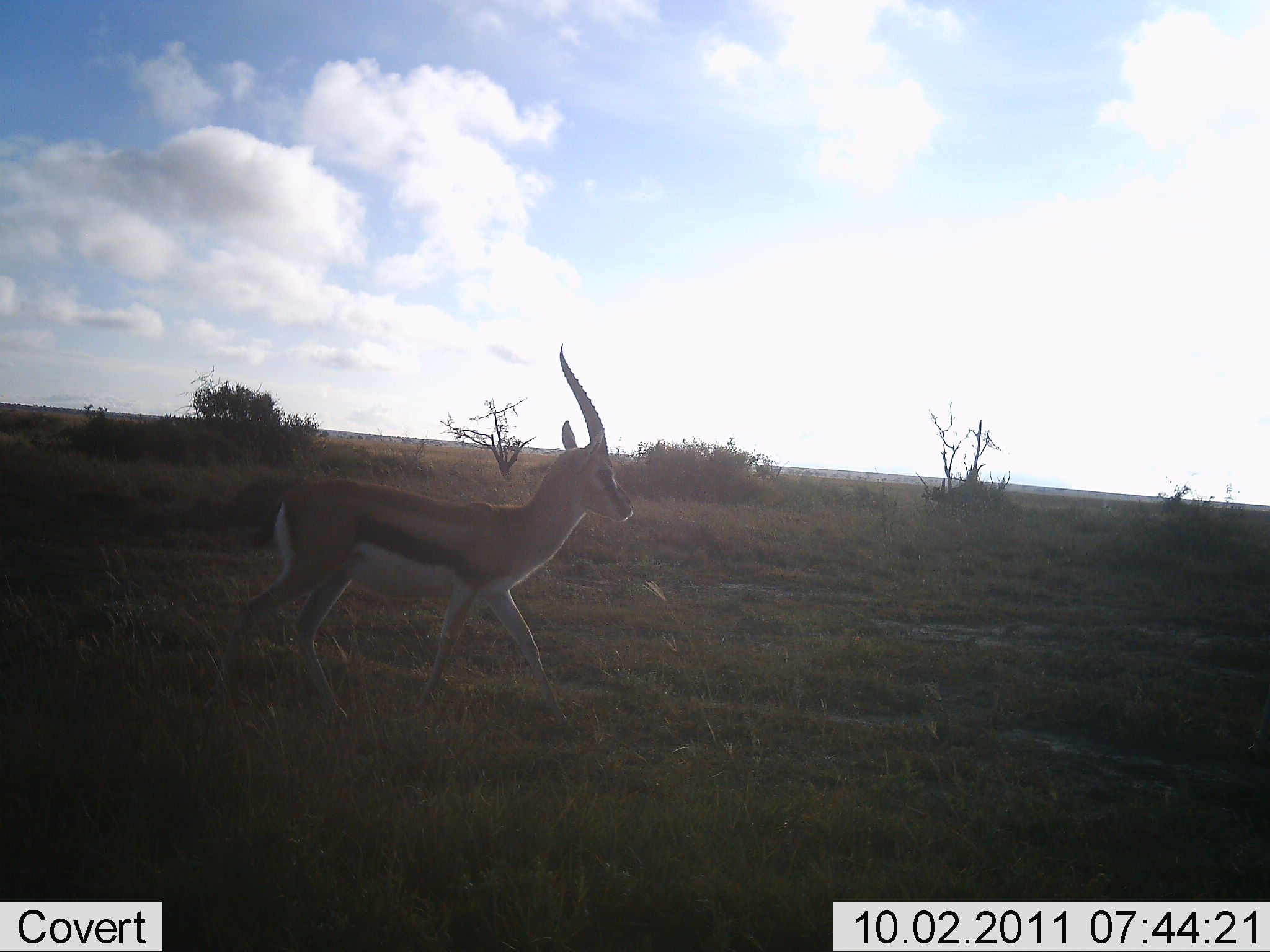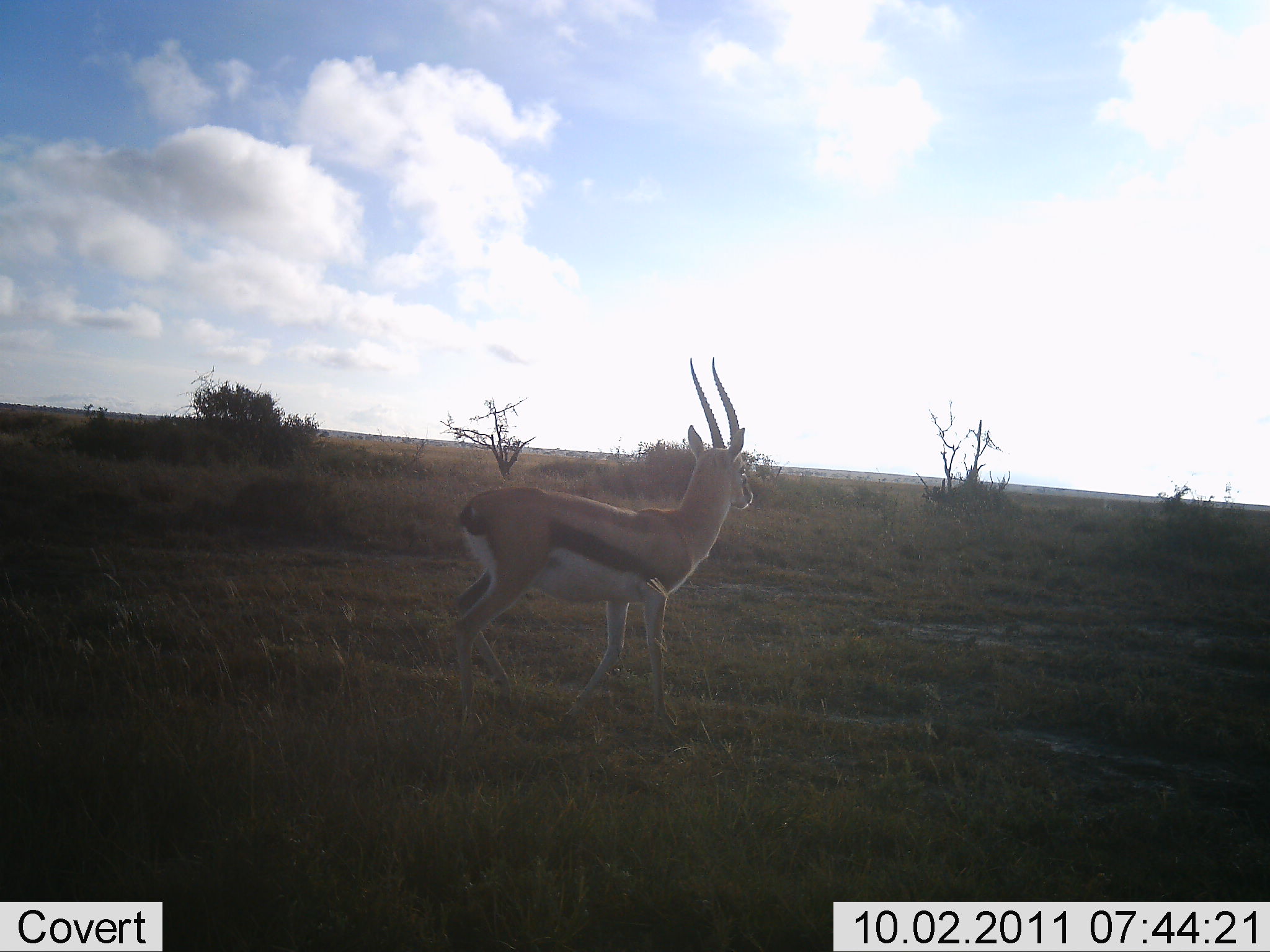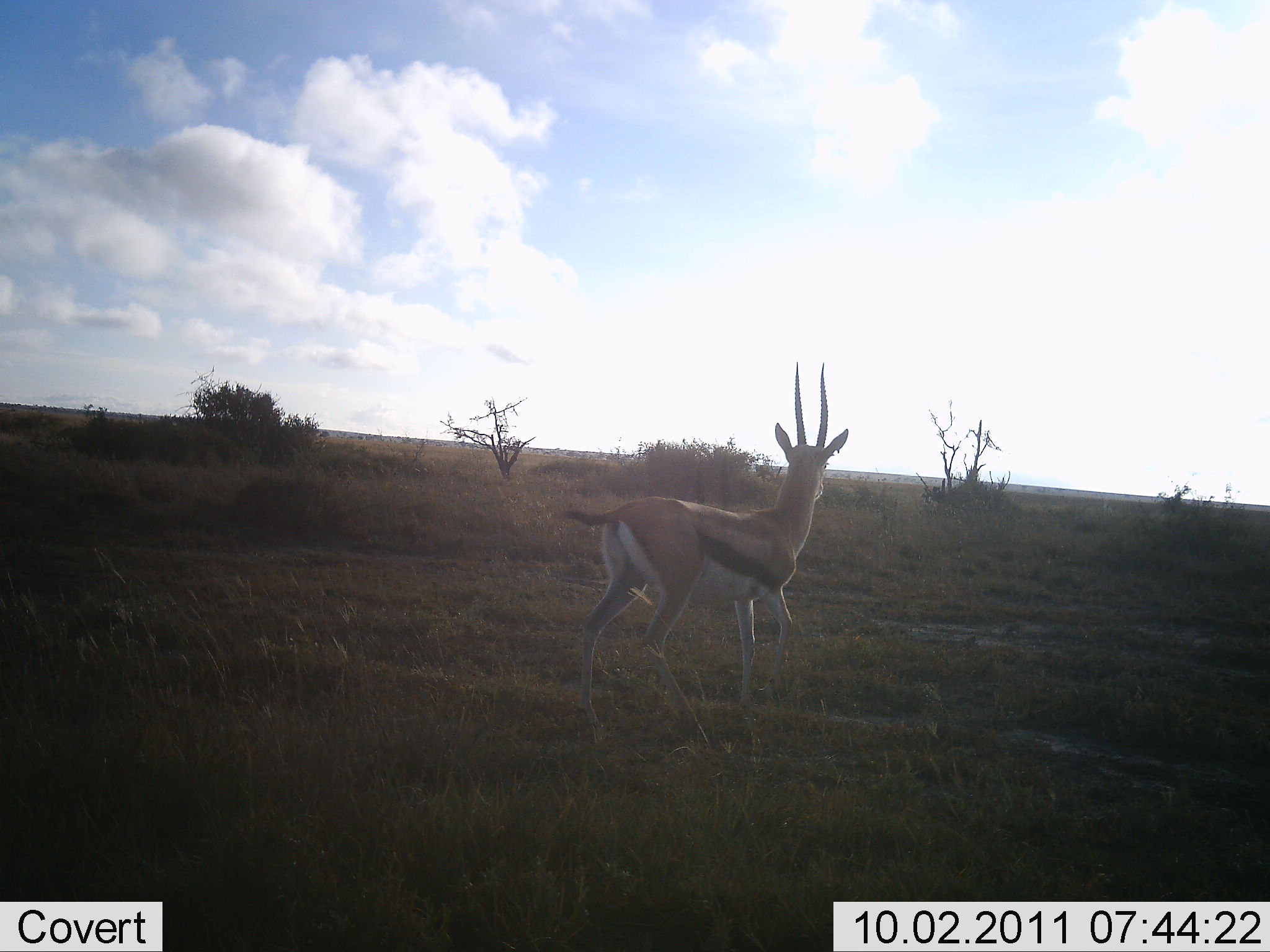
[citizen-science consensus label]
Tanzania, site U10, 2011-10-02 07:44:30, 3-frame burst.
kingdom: Animalia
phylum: Chordata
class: Mammalia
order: Artiodactyla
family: Bovidae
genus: Eudorcas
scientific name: Eudorcas thomsonii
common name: thomson's gazelle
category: gazellethomsons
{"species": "gazellethomsons (thomson's gazelle) (Eudorcas thomsonii)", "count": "1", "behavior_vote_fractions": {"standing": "0%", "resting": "0%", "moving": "100%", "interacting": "0%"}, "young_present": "0%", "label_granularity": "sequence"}